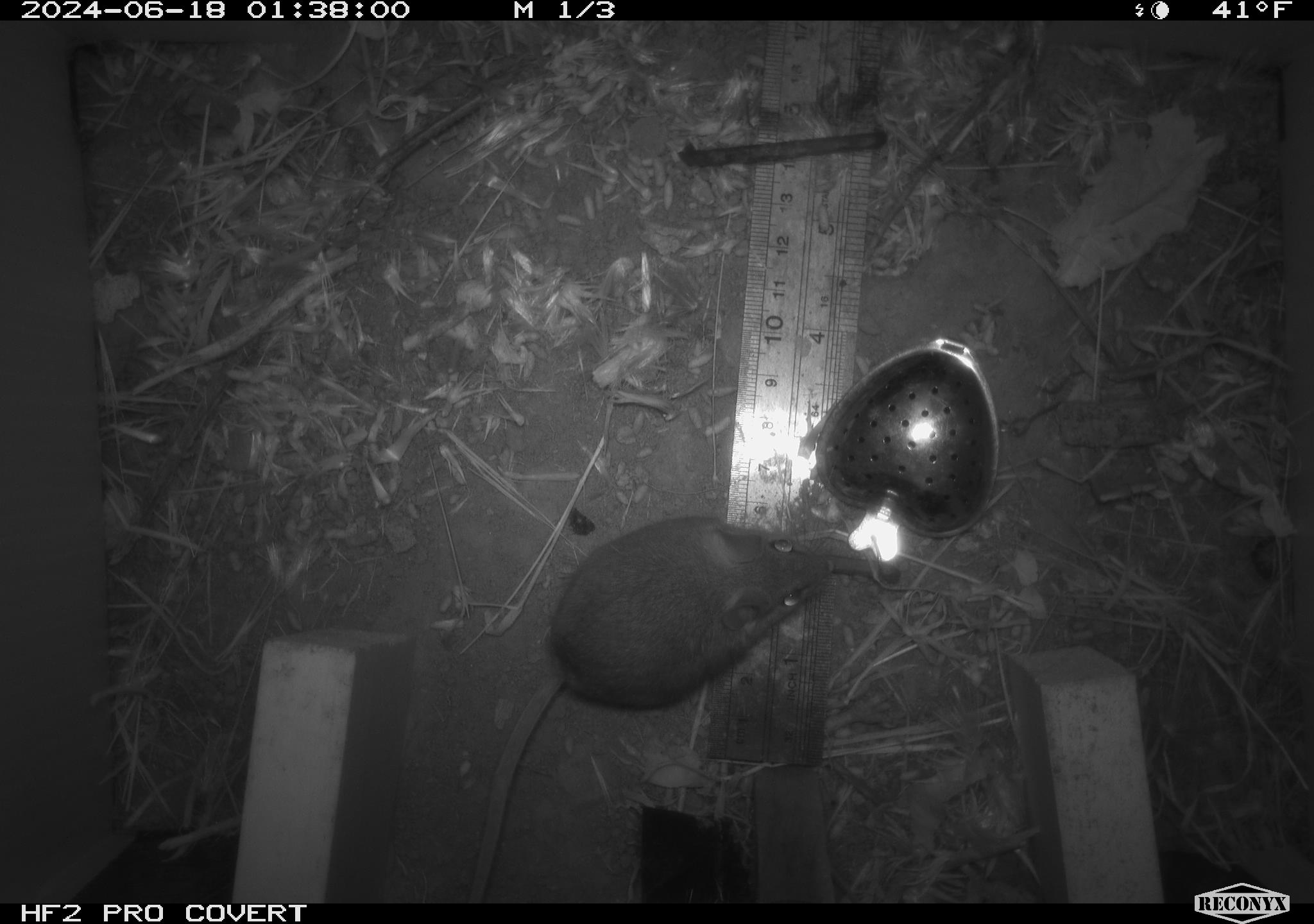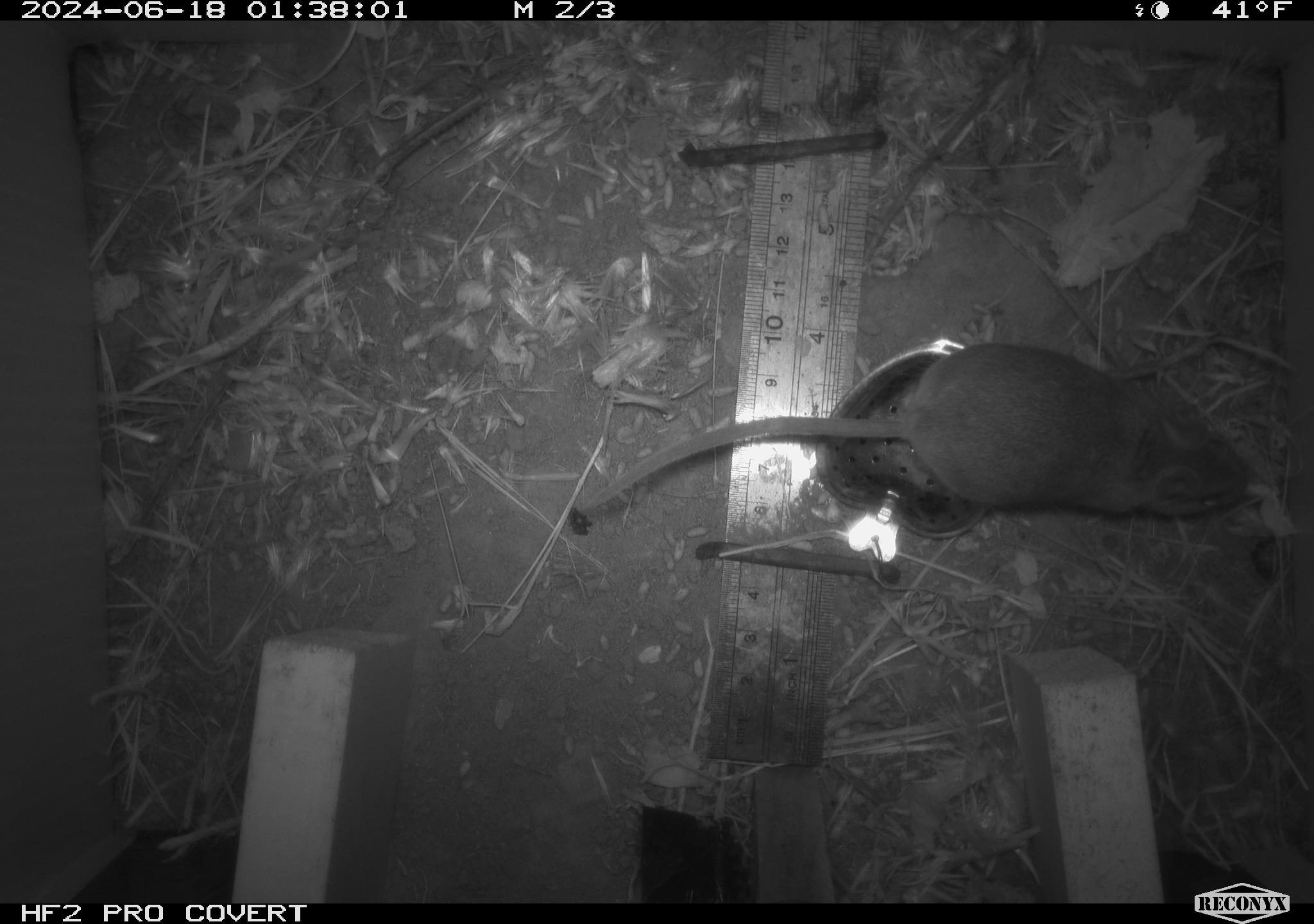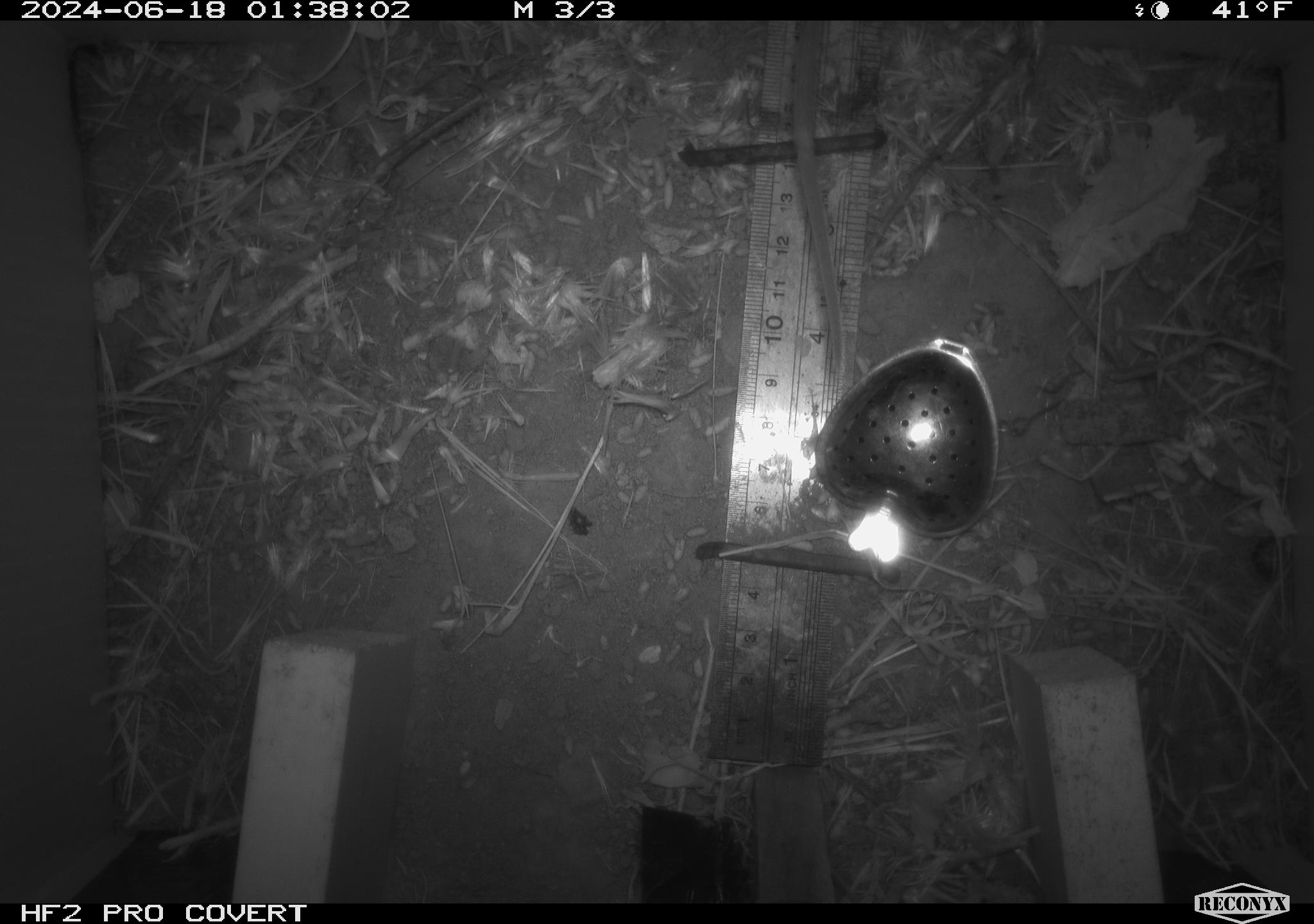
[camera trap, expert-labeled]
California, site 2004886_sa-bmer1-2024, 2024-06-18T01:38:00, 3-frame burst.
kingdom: Animalia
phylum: Chordata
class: Mammalia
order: Rodentia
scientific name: Rodentia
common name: mouse species